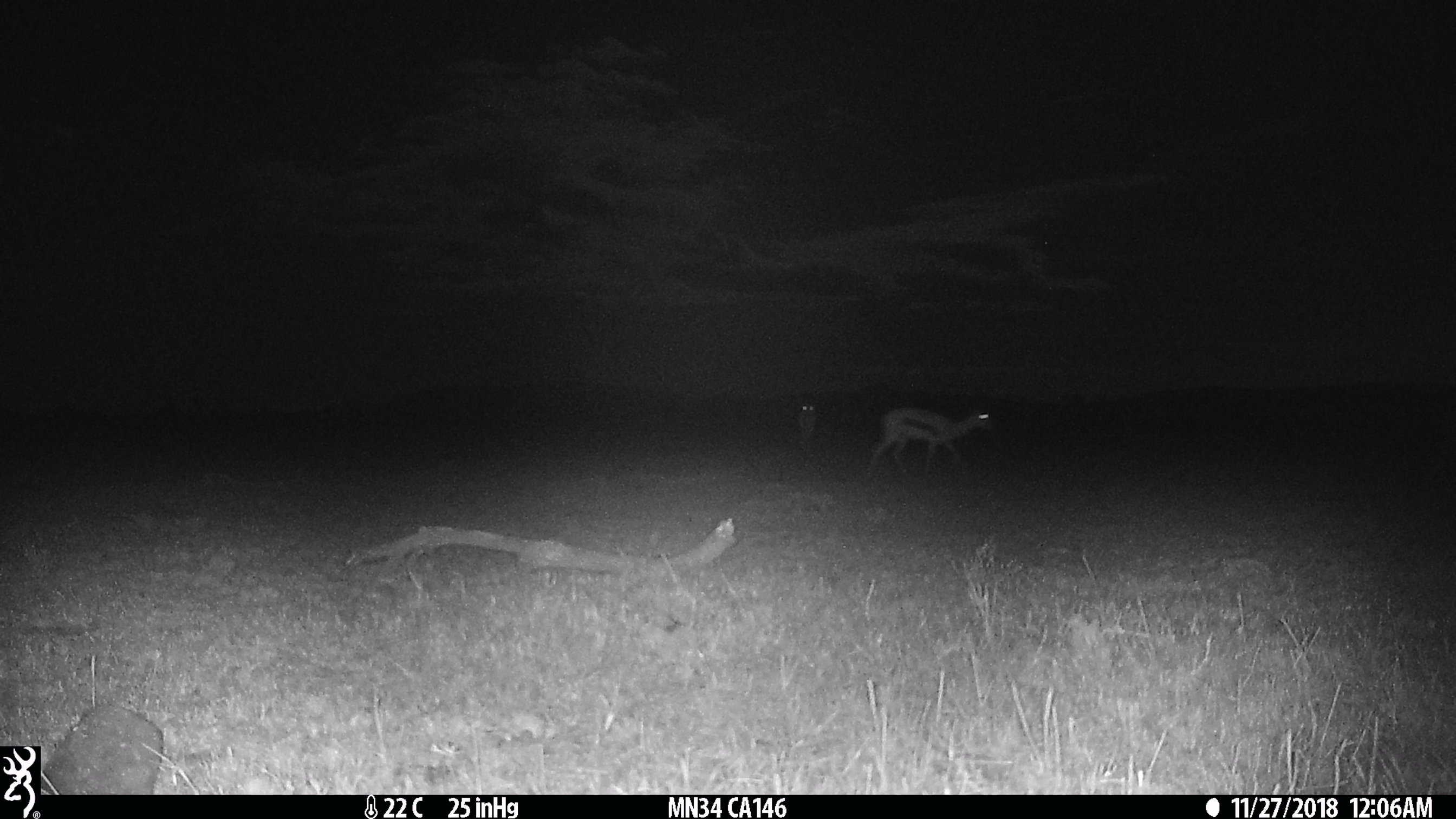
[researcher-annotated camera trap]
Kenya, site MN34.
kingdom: Animalia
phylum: Chordata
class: Mammalia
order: Artiodactyla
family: Bovidae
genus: Eudorcas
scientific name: Eudorcas thomsonii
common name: thomon's gazelle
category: gazelle thomsons